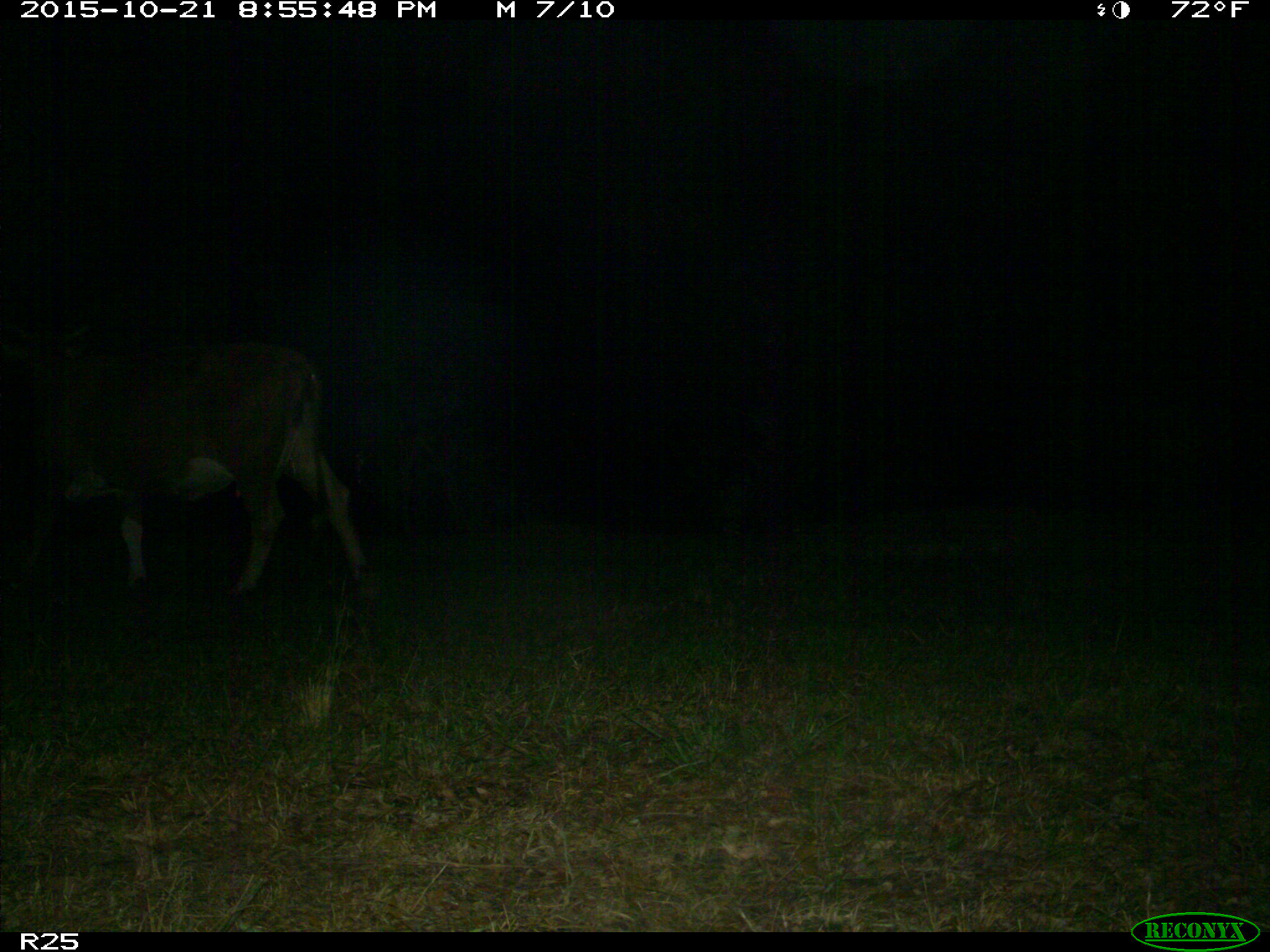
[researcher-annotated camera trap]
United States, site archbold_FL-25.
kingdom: Animalia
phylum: Chordata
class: Mammalia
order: Artiodactyla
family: Bovidae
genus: Bos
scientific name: Bos taurus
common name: domestic cow